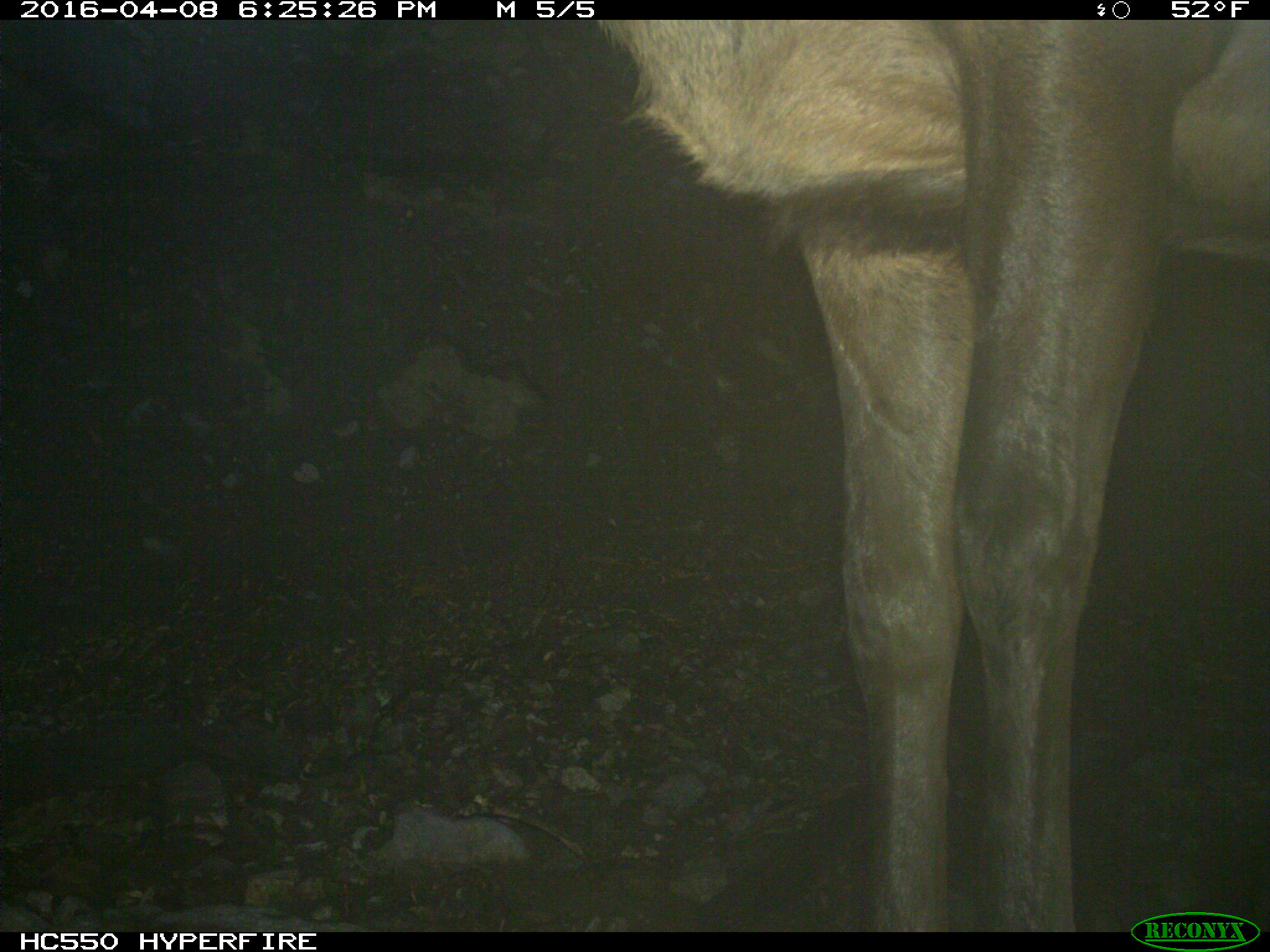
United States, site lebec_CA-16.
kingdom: Animalia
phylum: Chordata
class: Mammalia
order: Artiodactyla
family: Cervidae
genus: Cervus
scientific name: Cervus canadensis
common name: elk